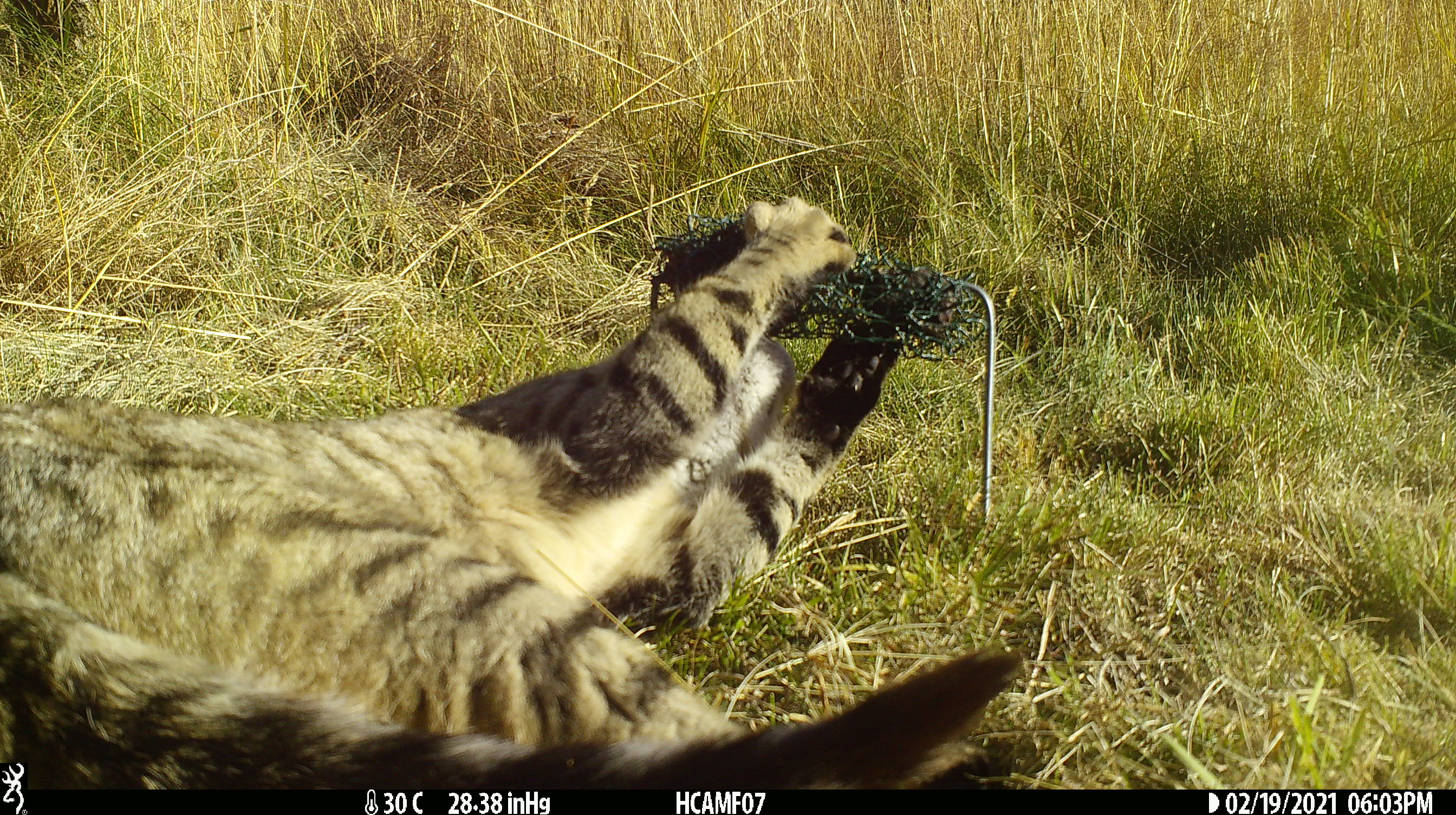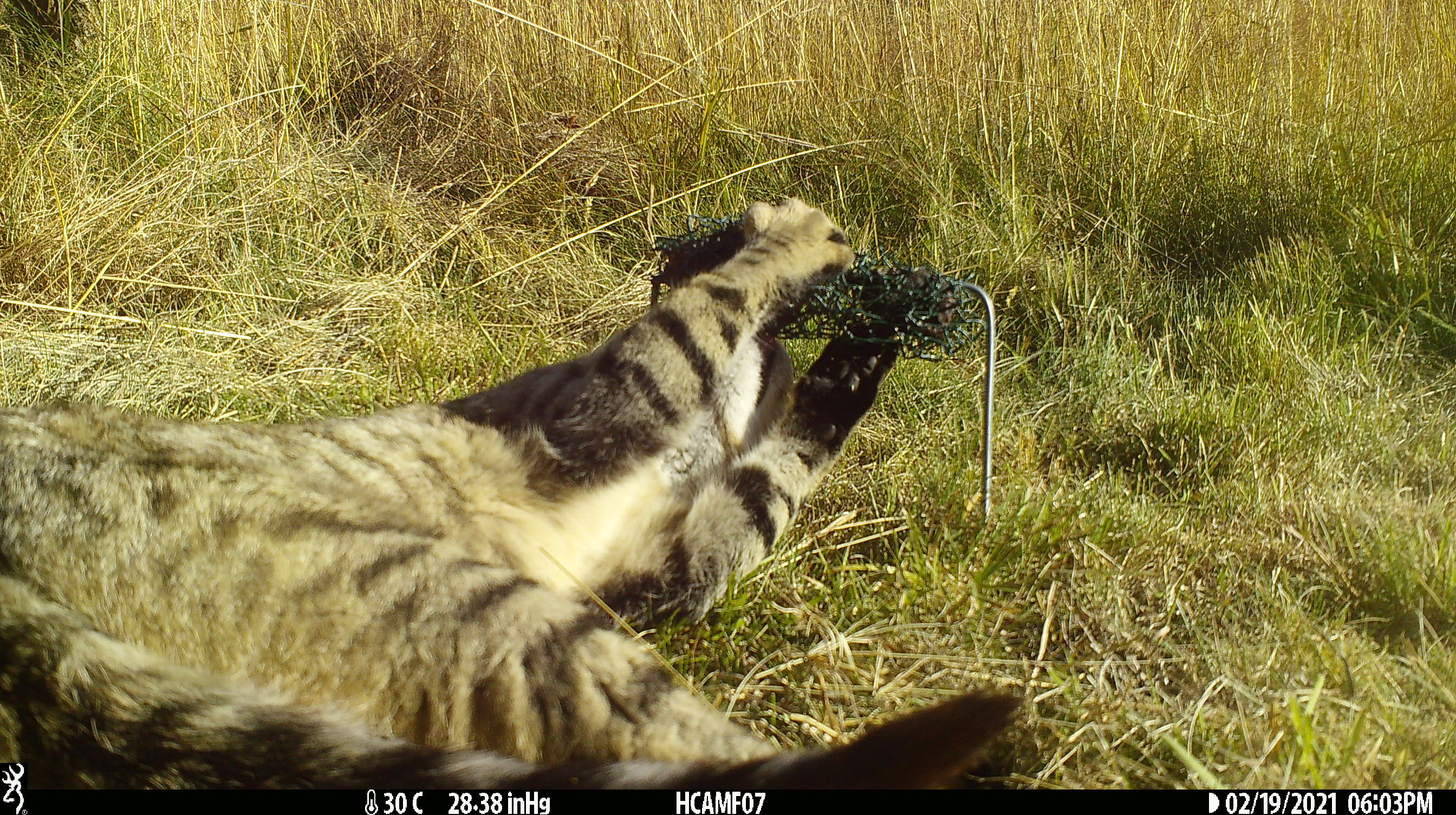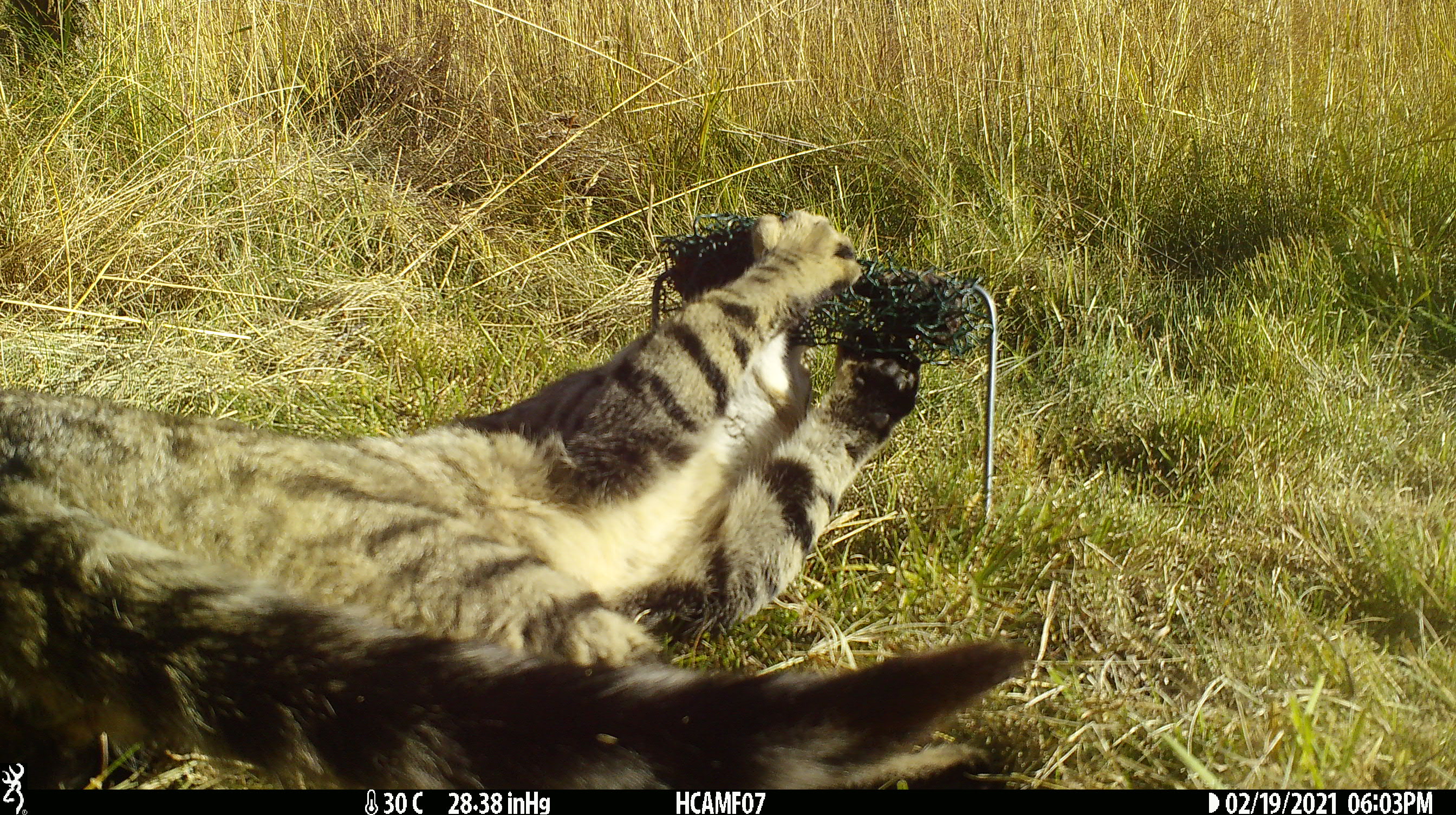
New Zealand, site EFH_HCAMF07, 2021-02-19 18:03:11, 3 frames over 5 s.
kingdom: Animalia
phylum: Chordata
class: Mammalia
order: Carnivora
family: Felidae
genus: Felis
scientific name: Felis catus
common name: domestic cat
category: cat